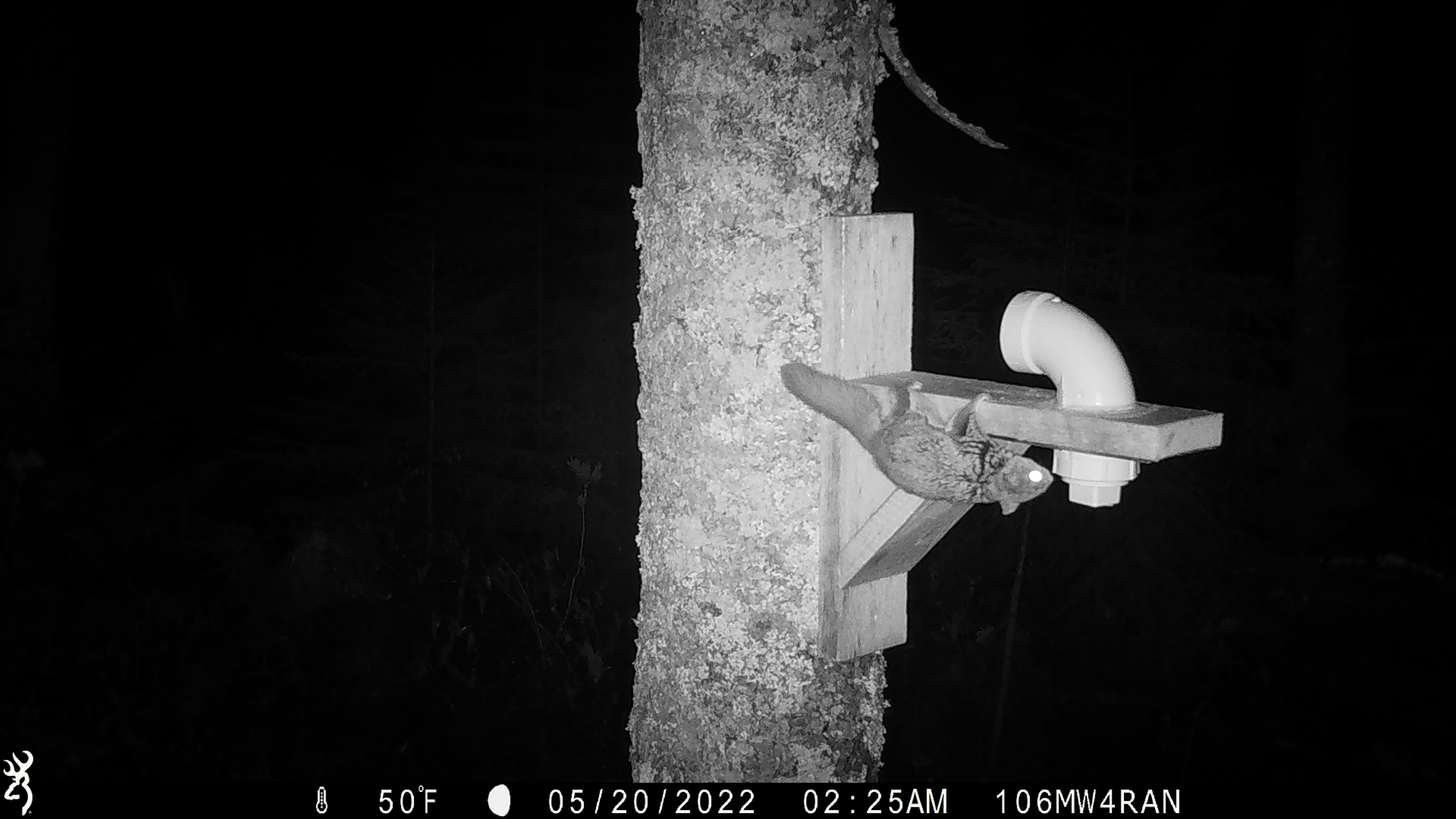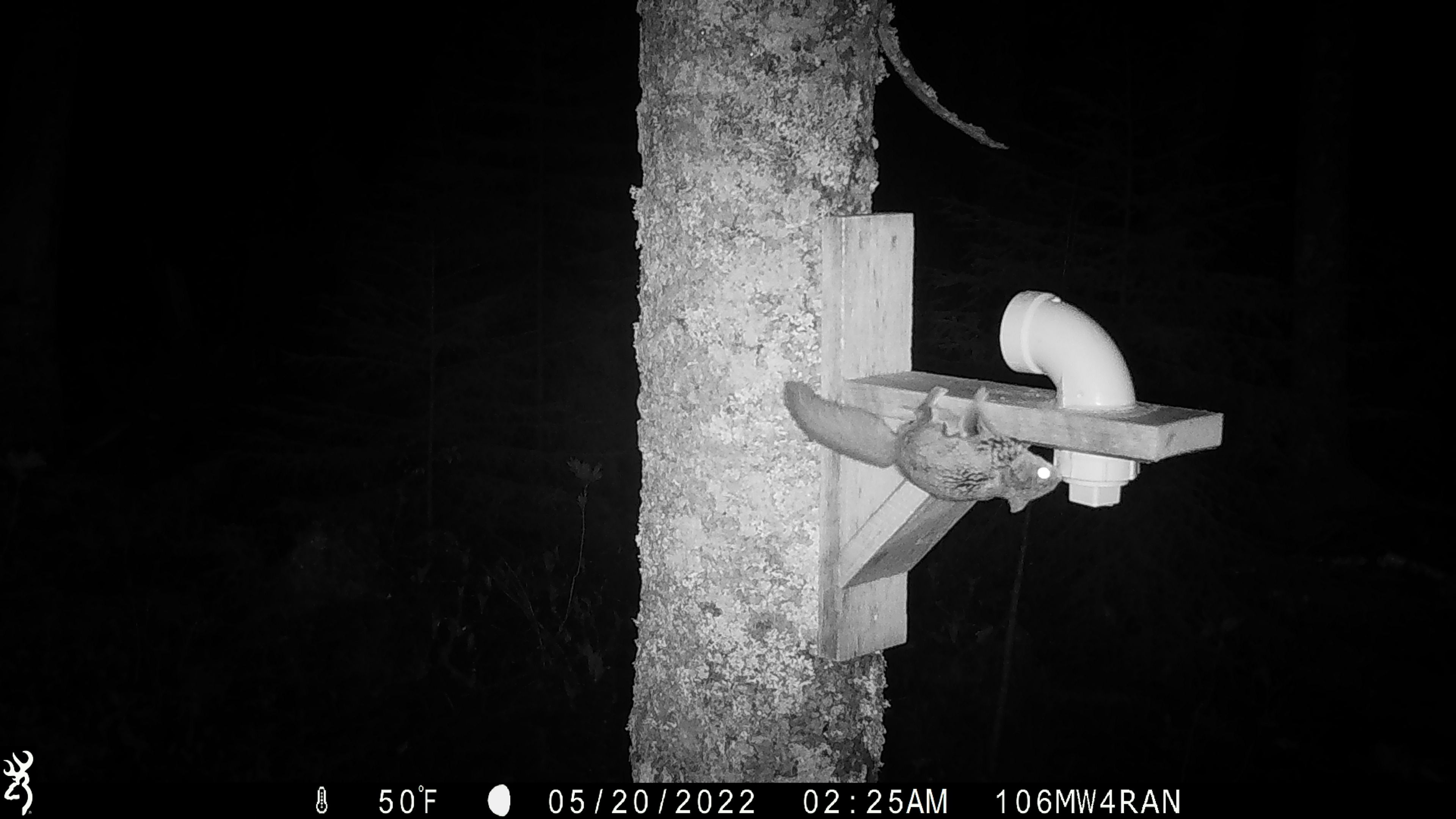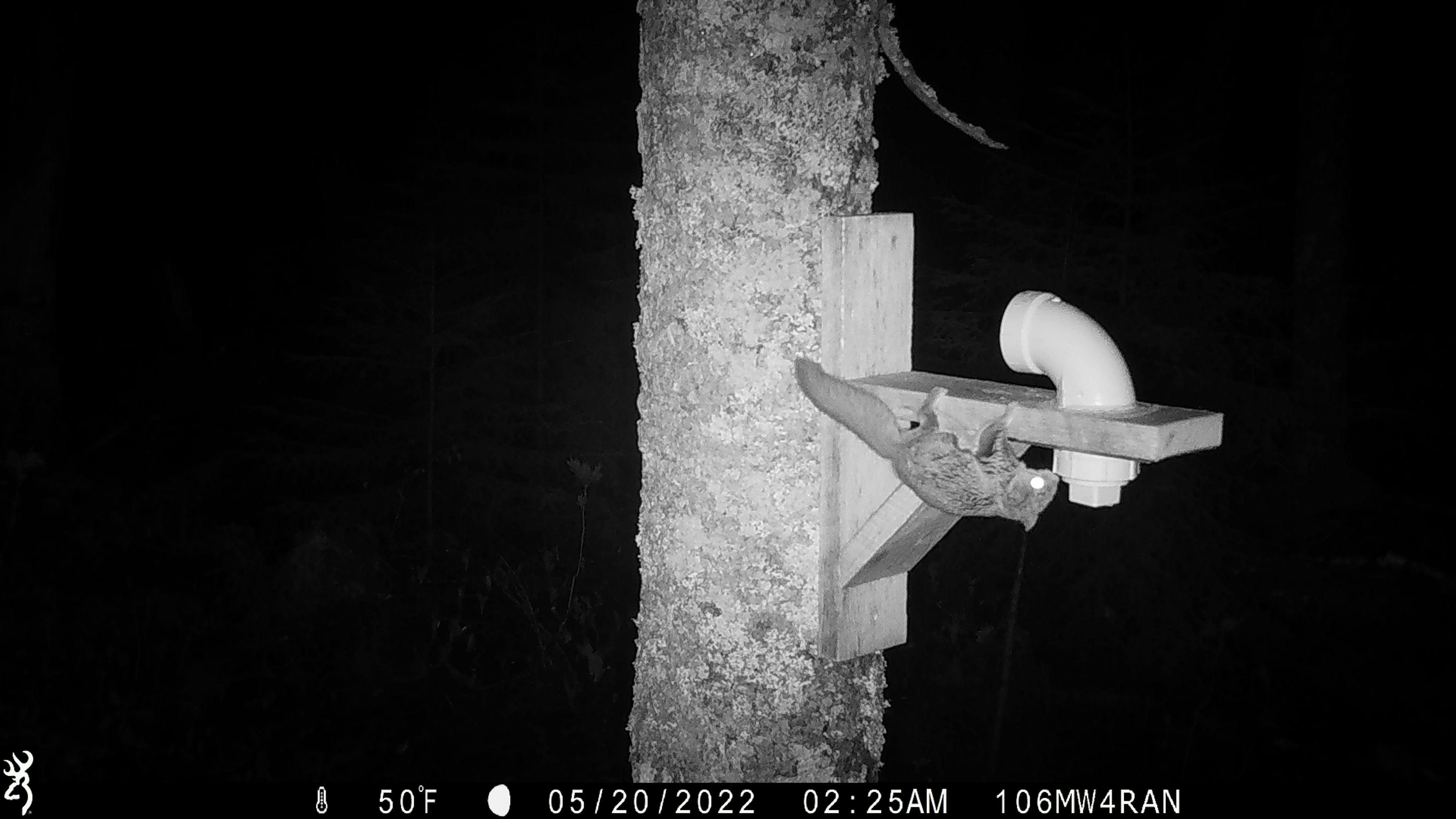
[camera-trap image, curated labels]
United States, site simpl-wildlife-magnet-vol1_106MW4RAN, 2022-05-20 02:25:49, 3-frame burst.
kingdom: Animalia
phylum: Chordata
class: Mammalia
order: Rodentia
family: Sciuridae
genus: Glaucomys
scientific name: Glaucomys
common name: flying squirrel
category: flying squirrel sp.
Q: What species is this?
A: Flying squirrel sp. (flying squirrel) (Glaucomys).